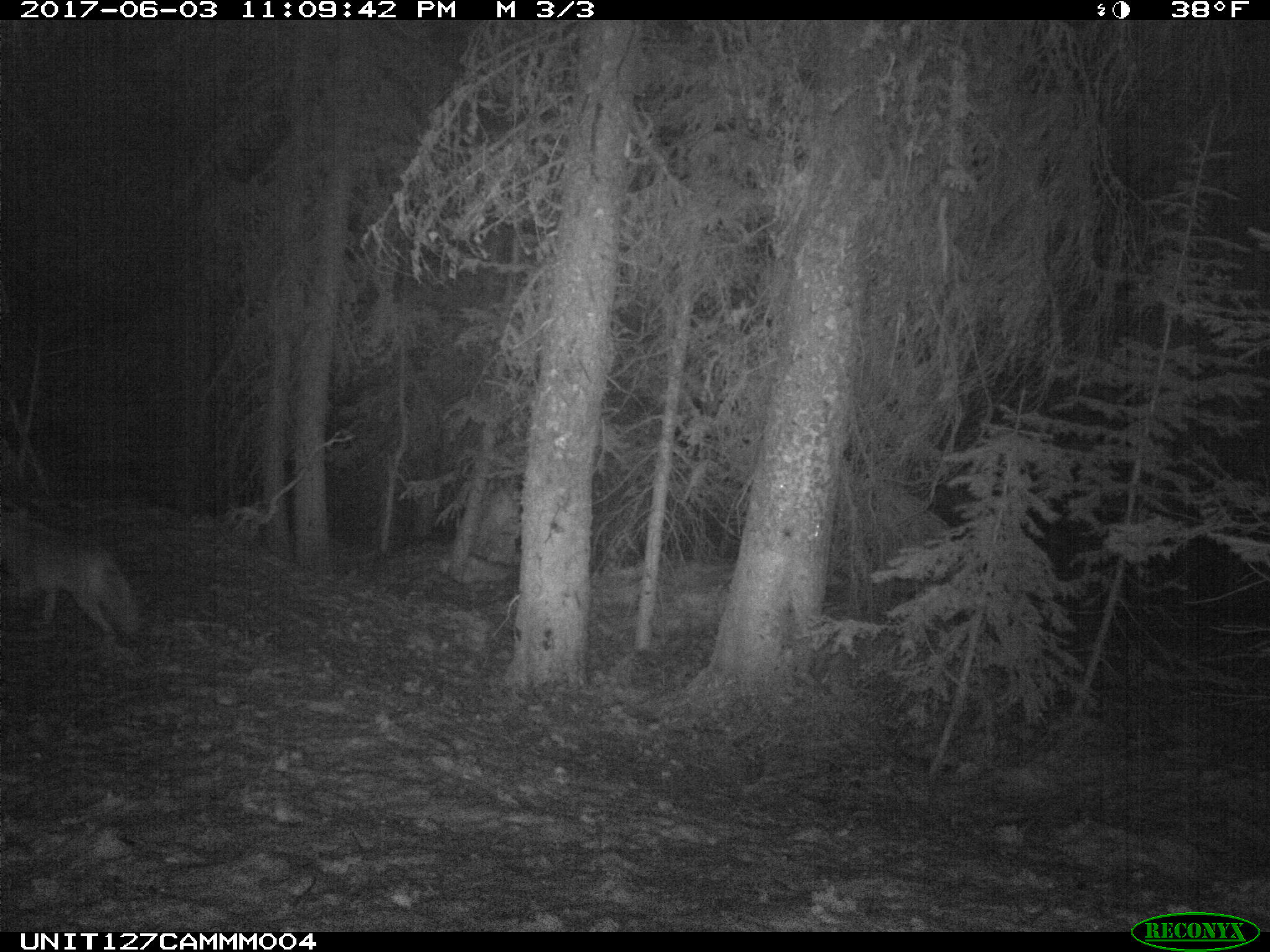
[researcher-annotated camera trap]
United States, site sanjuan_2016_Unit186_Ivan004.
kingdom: Animalia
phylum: Chordata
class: Mammalia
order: Carnivora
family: Canidae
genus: Canis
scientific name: Canis latrans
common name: coyote